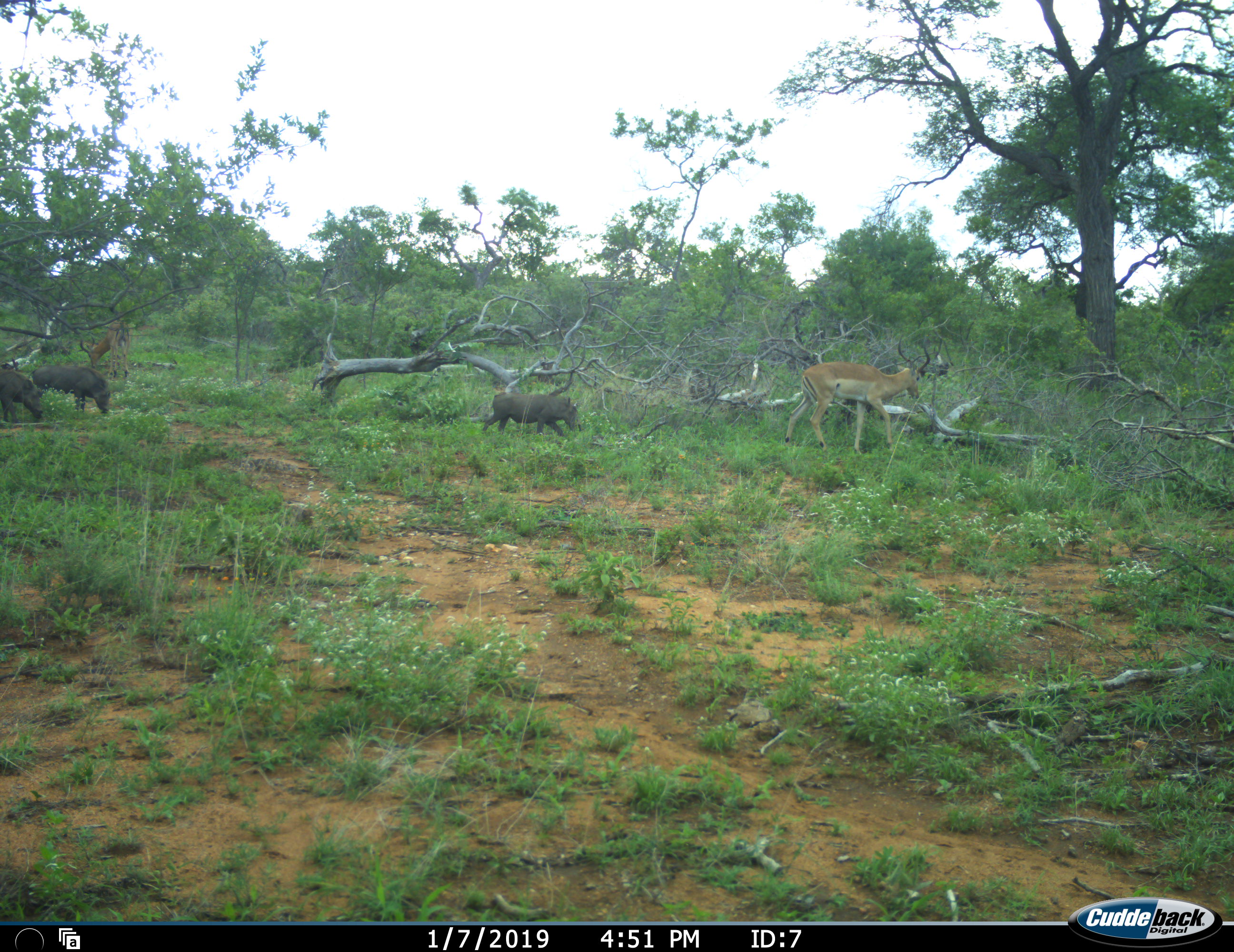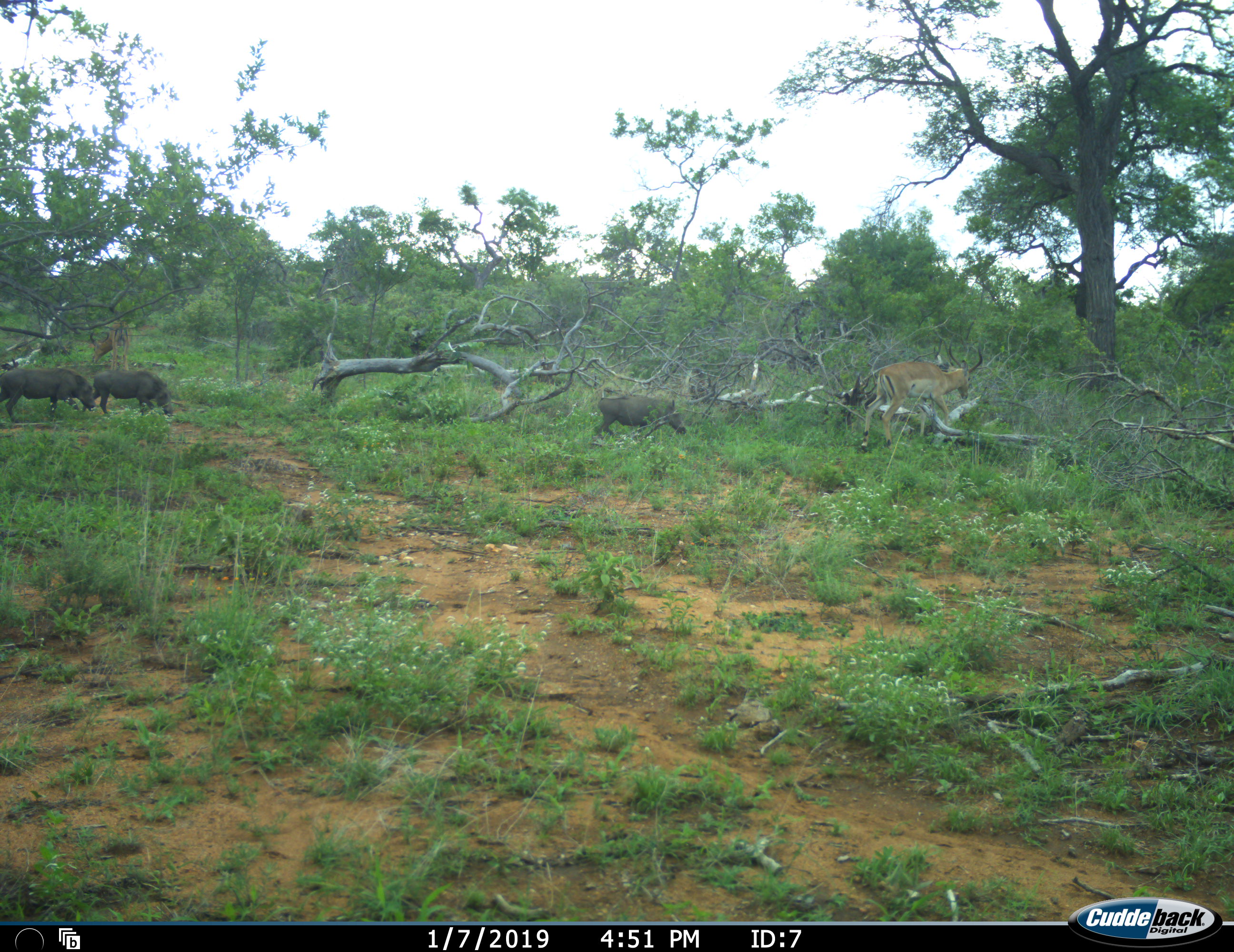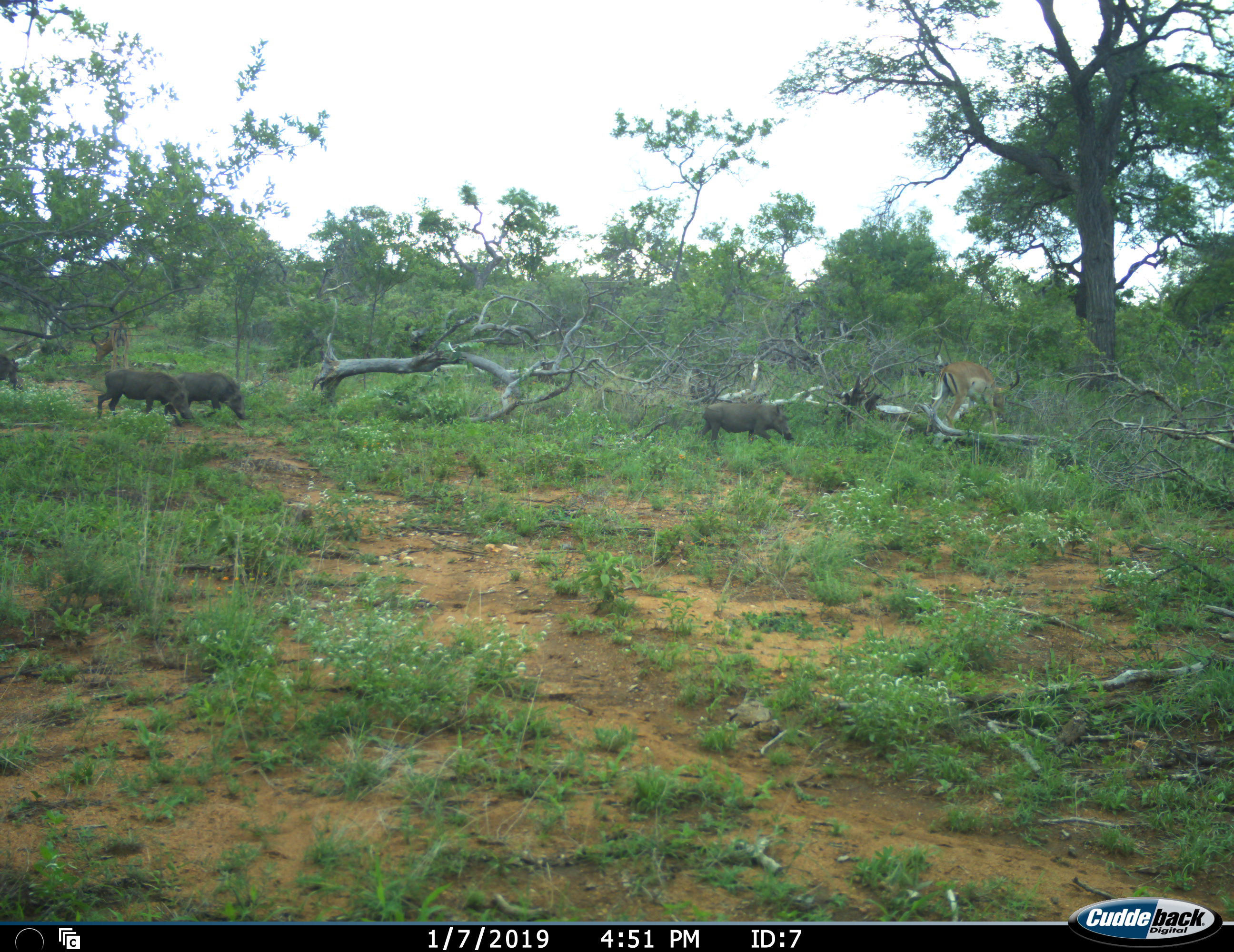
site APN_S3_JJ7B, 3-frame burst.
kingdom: Animalia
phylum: Chordata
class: Mammalia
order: Artiodactyla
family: Bovidae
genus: Aepyceros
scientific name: Aepyceros melampus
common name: impala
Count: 2.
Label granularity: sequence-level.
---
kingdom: Animalia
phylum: Chordata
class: Mammalia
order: Artiodactyla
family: Suidae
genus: Phacochoerus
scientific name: Phacochoerus africanus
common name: warthog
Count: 4.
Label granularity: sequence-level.